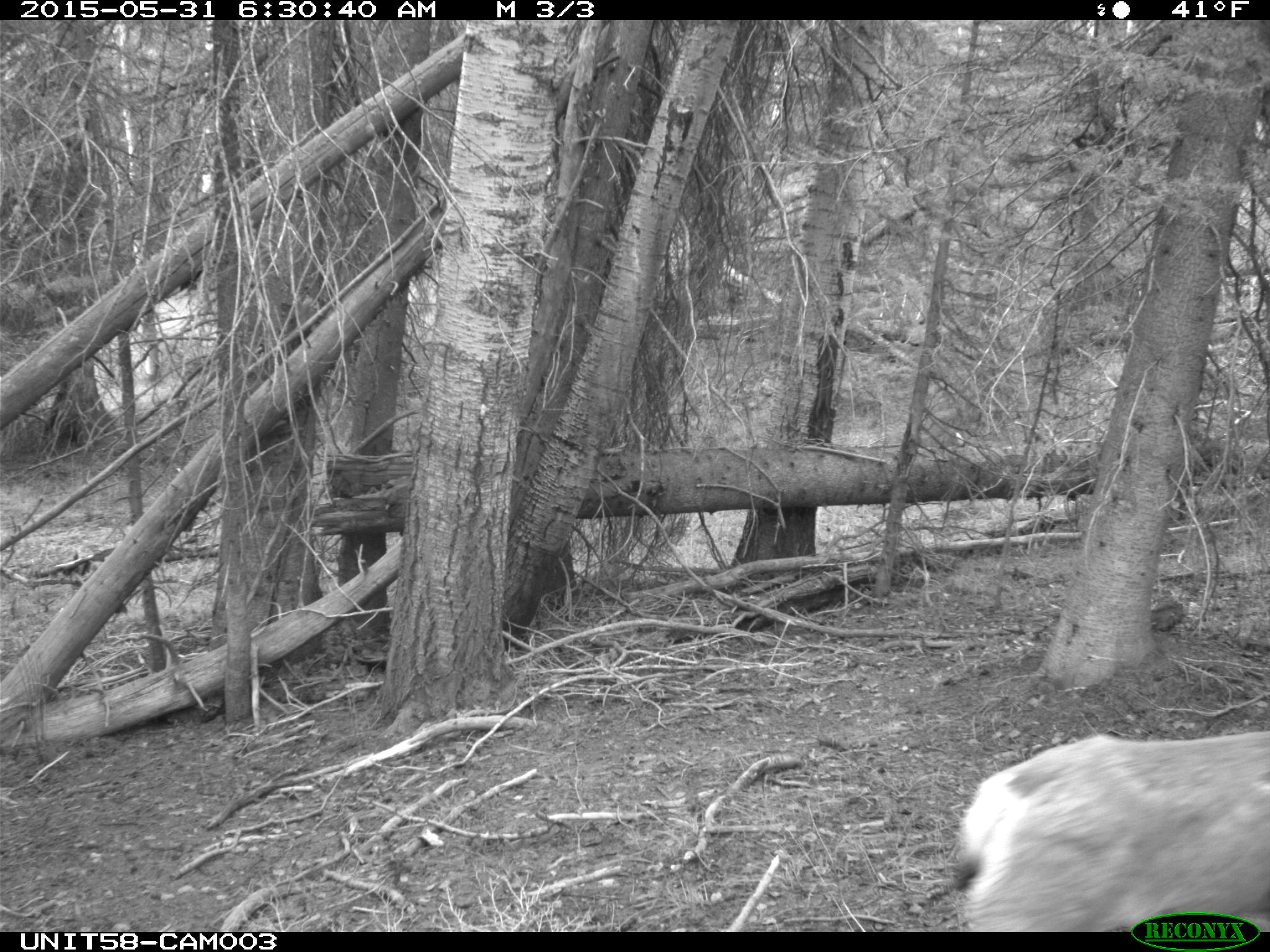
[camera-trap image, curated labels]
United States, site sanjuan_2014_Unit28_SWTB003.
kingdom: Animalia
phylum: Chordata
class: Mammalia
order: Artiodactyla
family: Cervidae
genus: Odocoileus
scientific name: Odocoileus hemionus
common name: mule deer